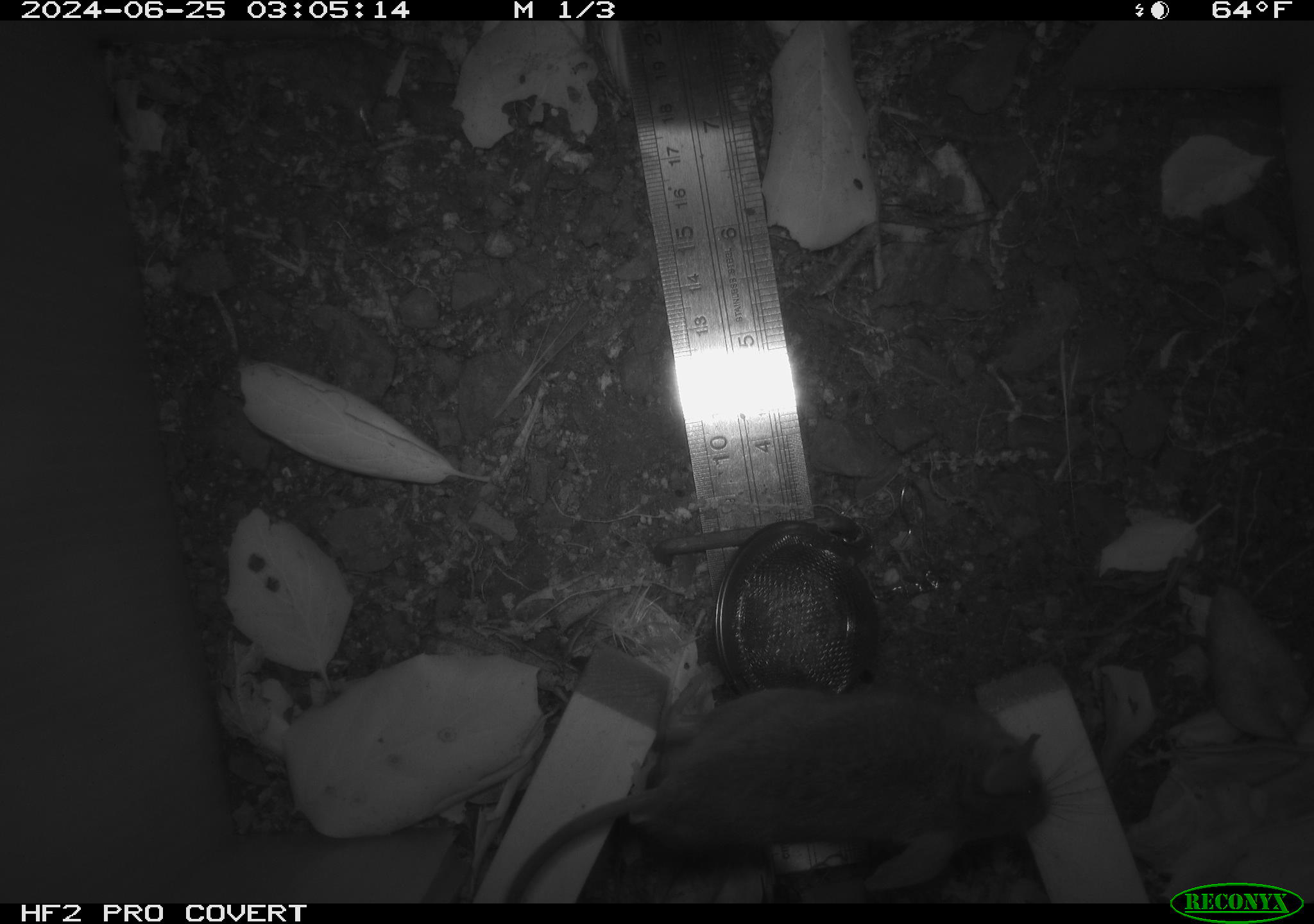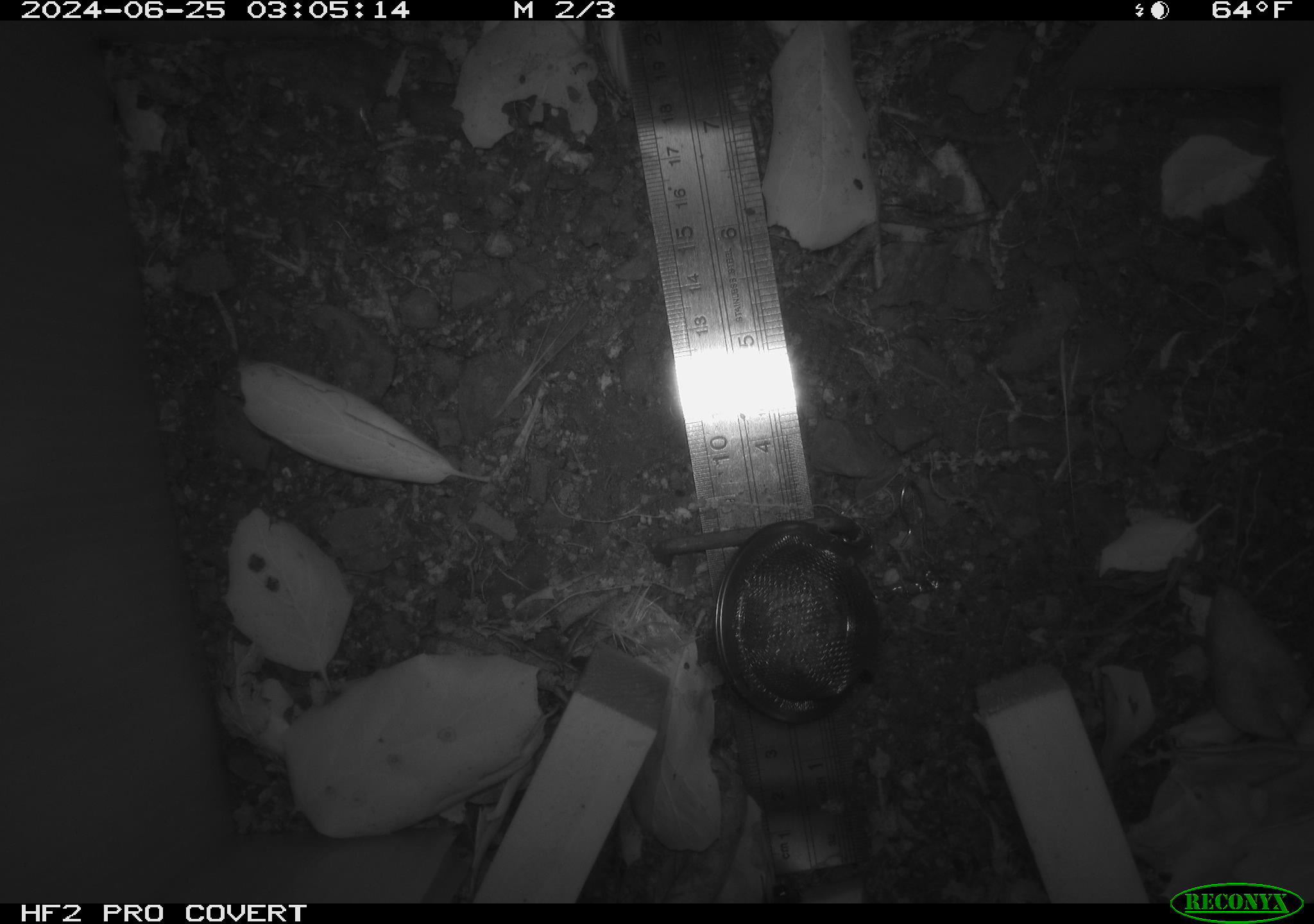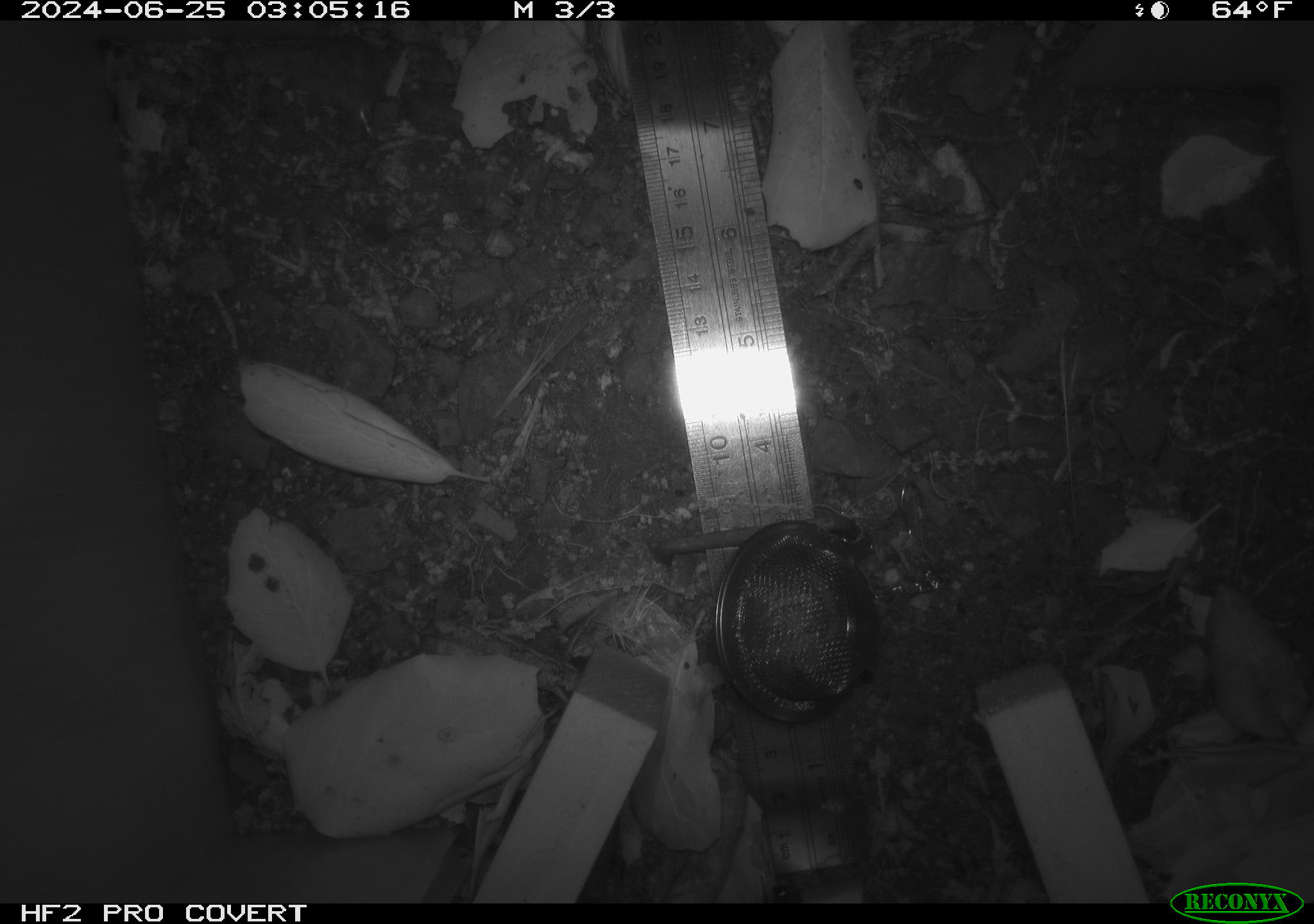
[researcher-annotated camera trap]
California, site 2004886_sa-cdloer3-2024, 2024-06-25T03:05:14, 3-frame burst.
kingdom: Animalia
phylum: Chordata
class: Mammalia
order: Rodentia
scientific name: Rodentia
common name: rodent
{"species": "rodent (Rodentia)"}